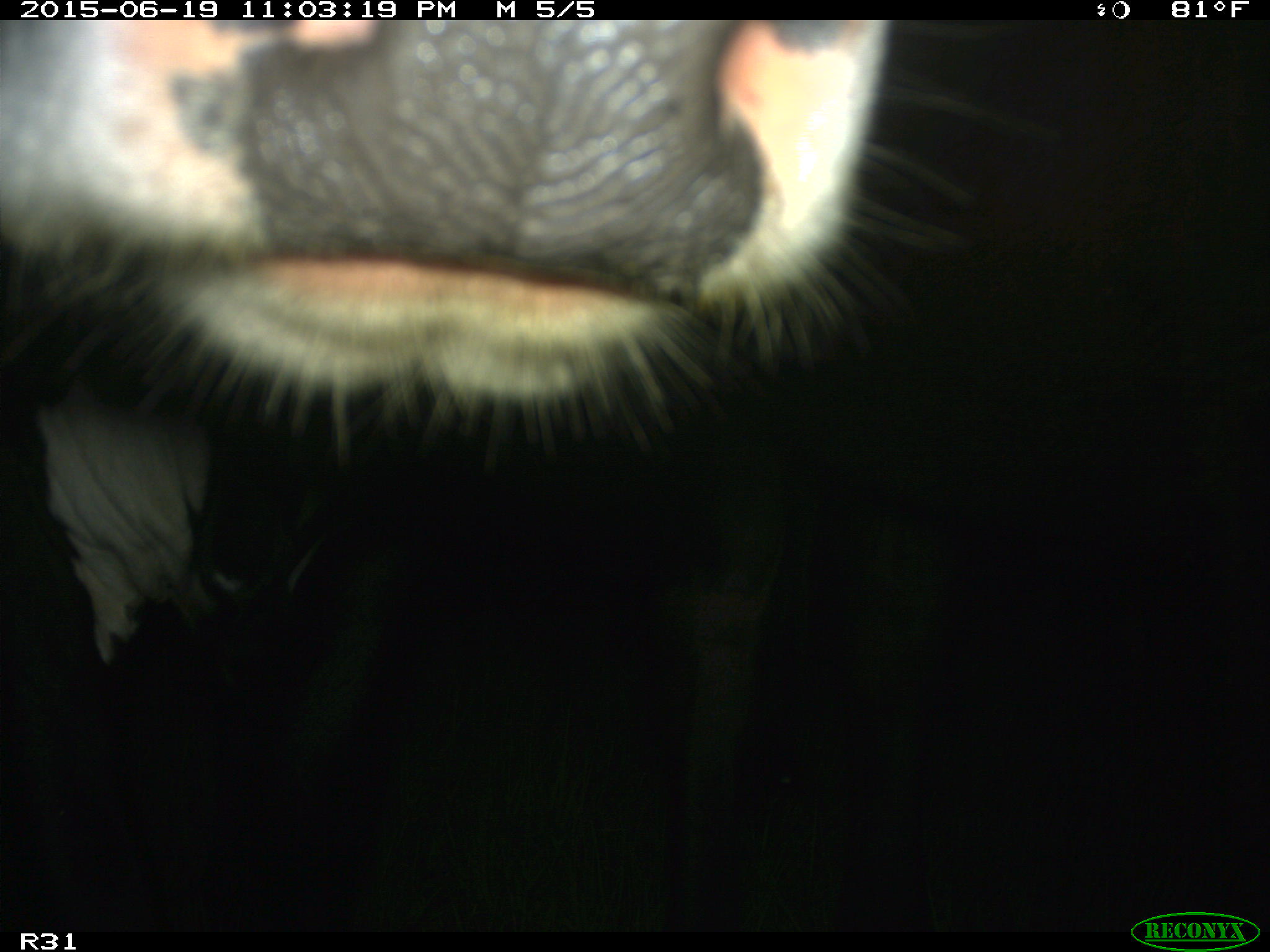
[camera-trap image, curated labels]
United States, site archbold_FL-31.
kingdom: Animalia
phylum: Chordata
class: Mammalia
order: Artiodactyla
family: Bovidae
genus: Bos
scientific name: Bos taurus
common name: domestic cow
Bos taurus (domestic cow).